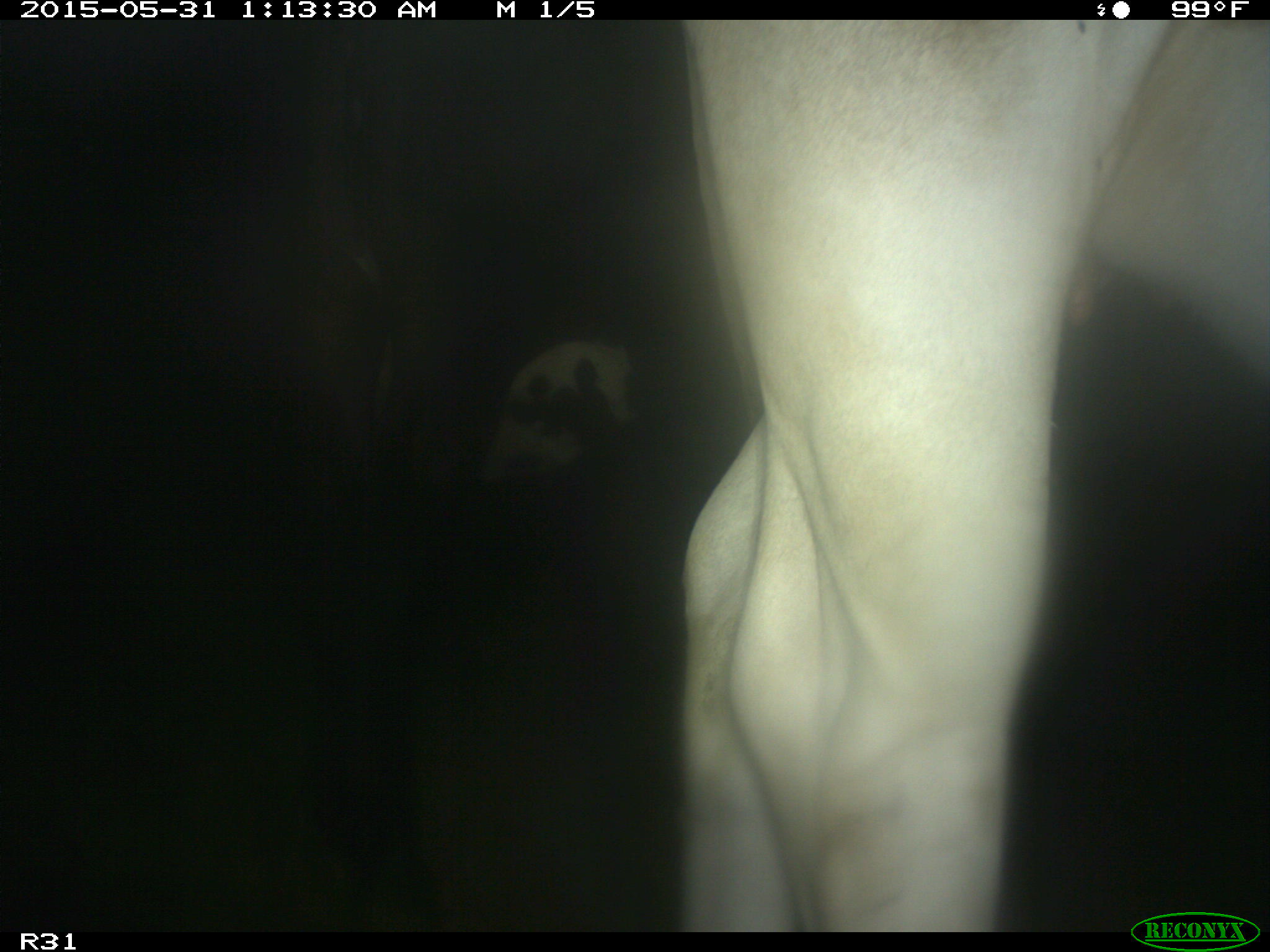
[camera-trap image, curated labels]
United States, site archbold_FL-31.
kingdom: Animalia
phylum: Chordata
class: Mammalia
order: Artiodactyla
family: Bovidae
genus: Bos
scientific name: Bos taurus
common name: domestic cow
Bos taurus (domestic cow).